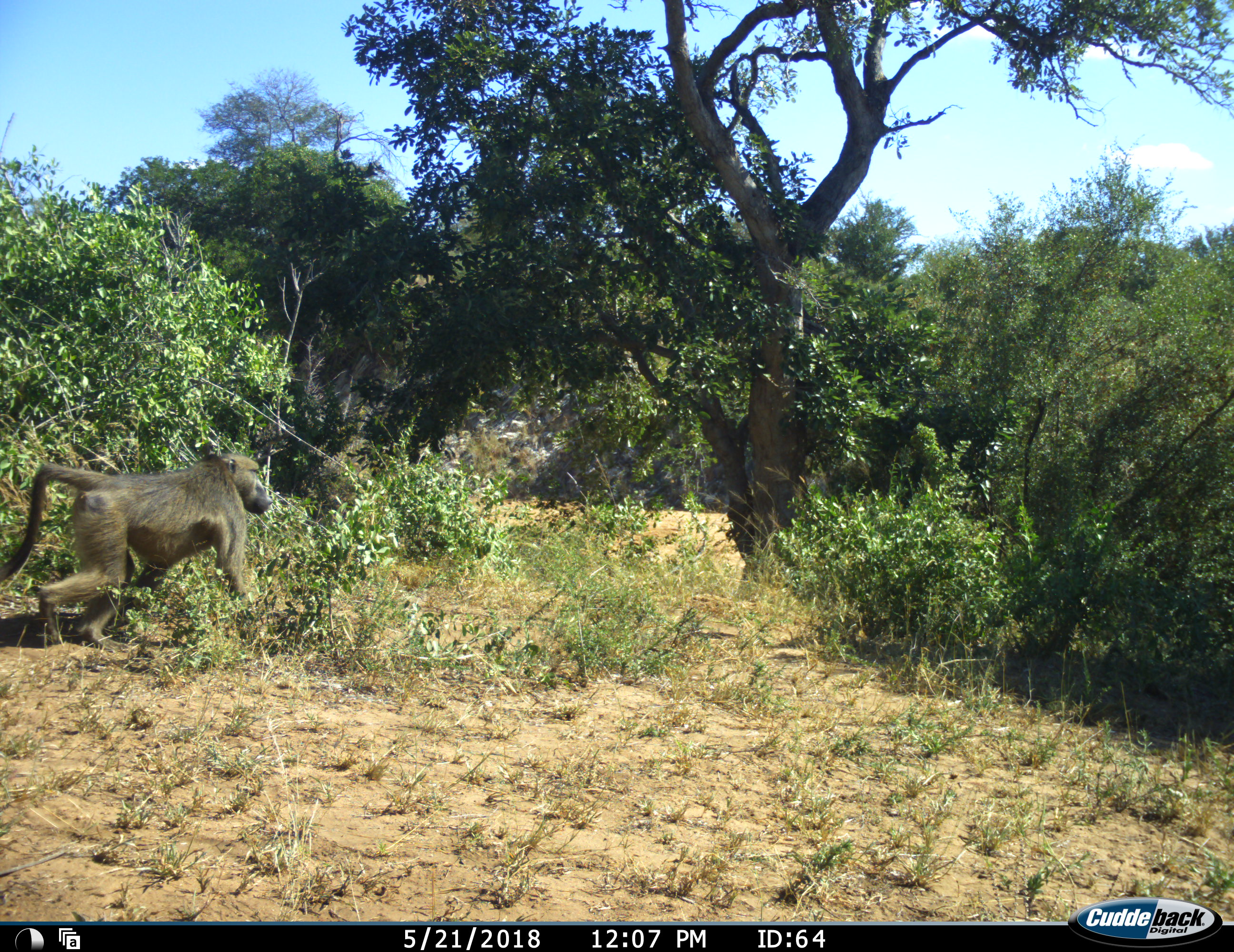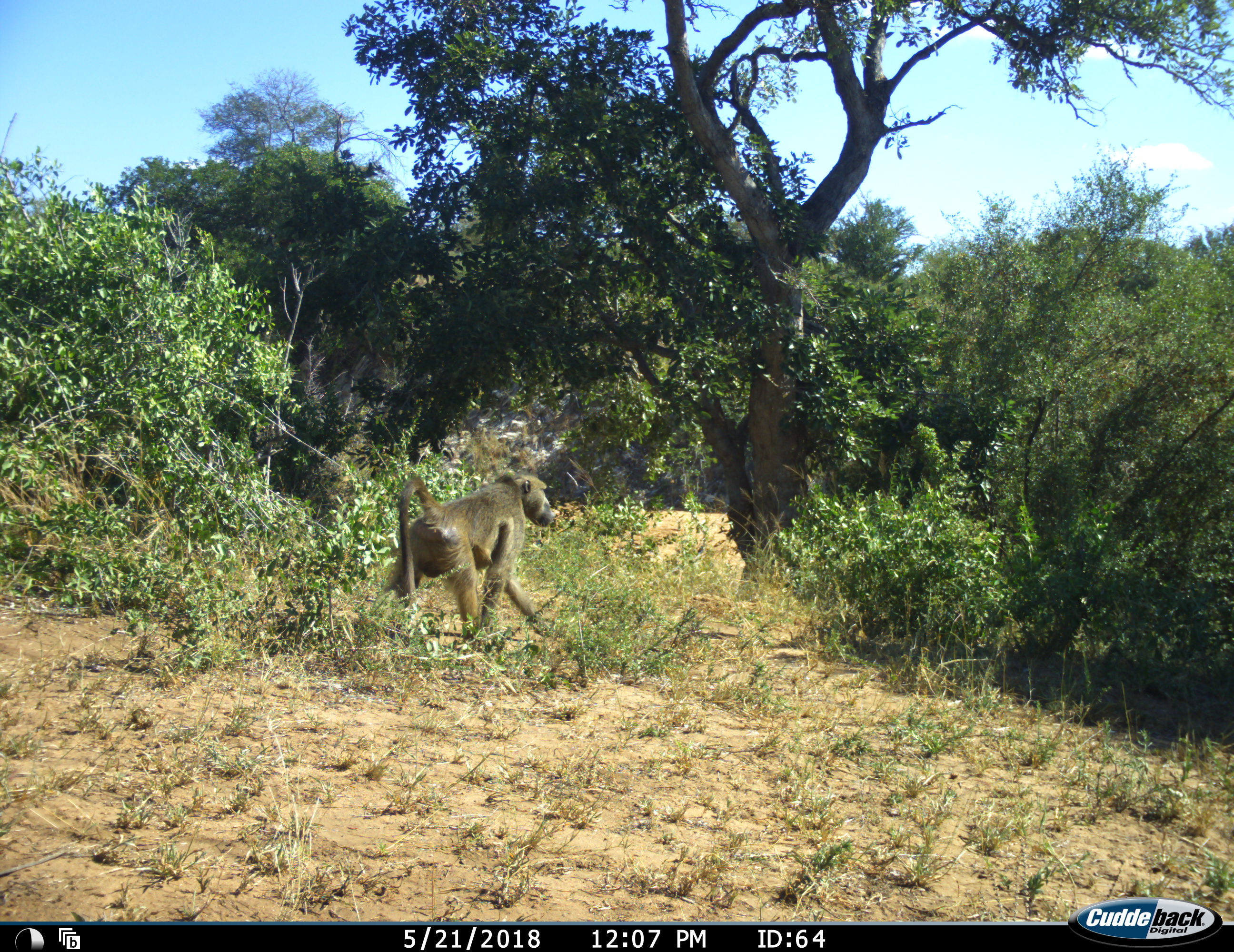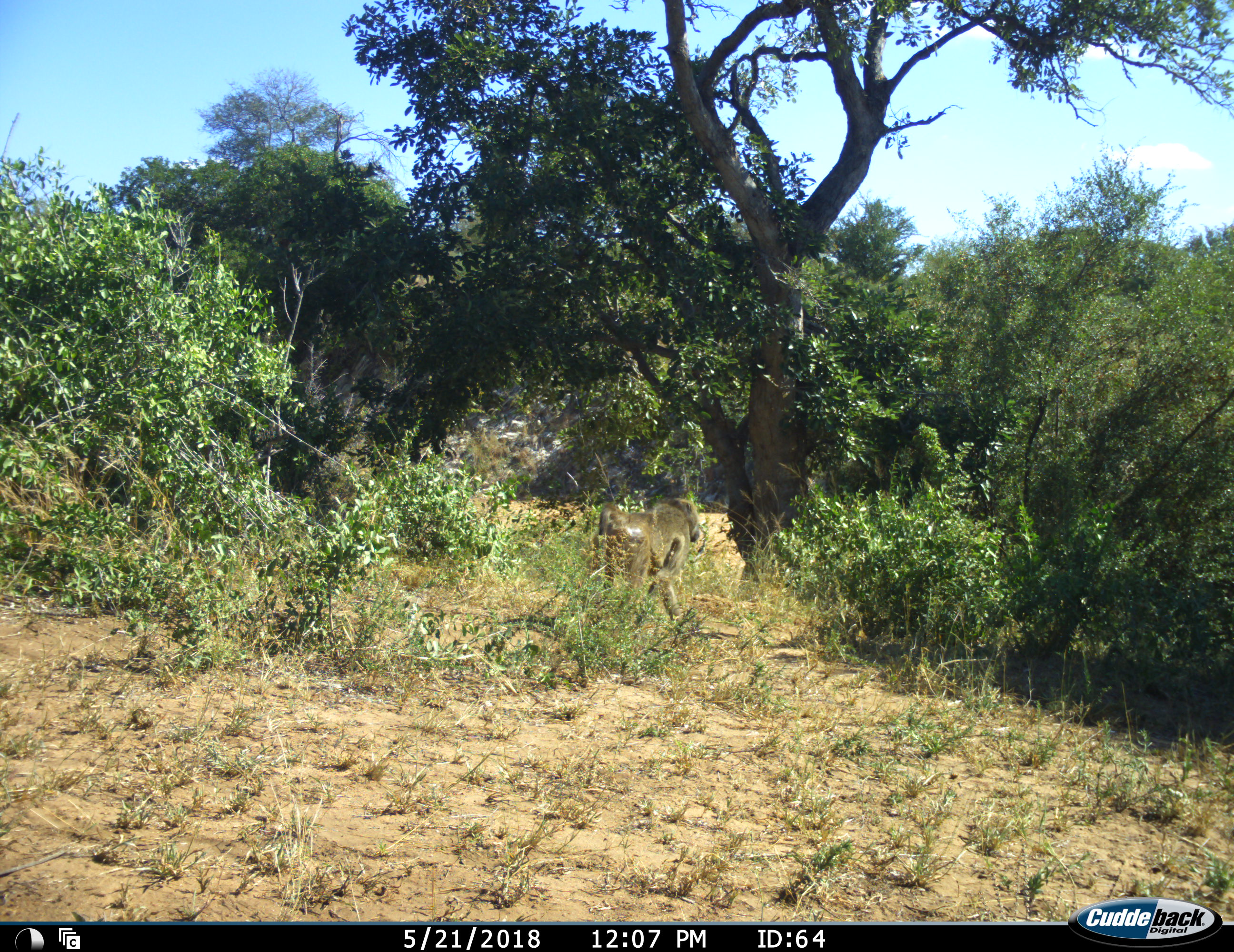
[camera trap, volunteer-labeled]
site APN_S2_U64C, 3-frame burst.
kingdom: Animalia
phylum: Chordata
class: Mammalia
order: Primates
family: Cercopithecidae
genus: Papio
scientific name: Papio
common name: baboon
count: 1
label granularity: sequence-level